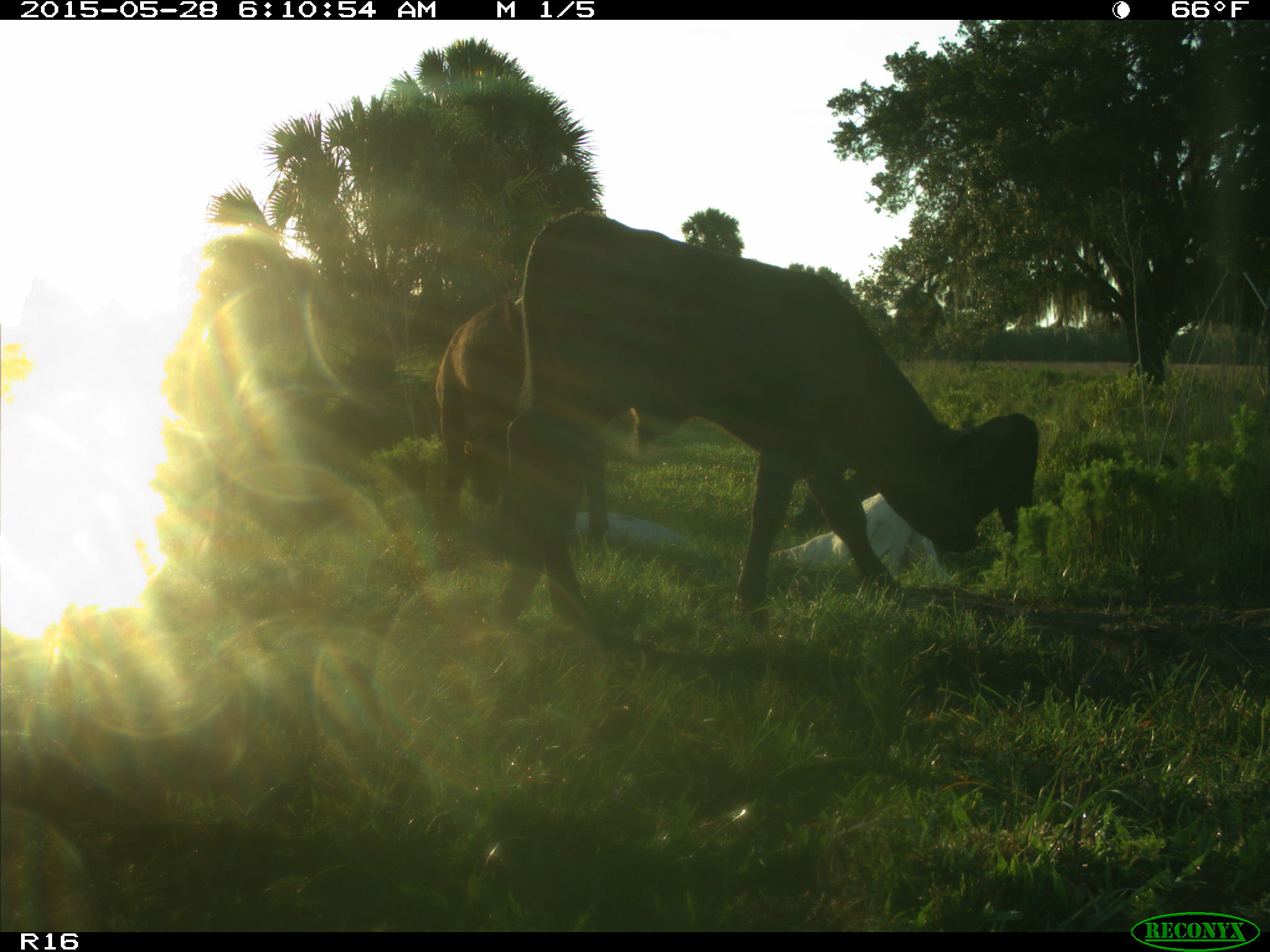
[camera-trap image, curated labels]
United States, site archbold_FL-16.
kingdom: Animalia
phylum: Chordata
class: Mammalia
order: Artiodactyla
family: Bovidae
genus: Bos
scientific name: Bos taurus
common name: domestic cow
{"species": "Bos taurus (domestic cow)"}